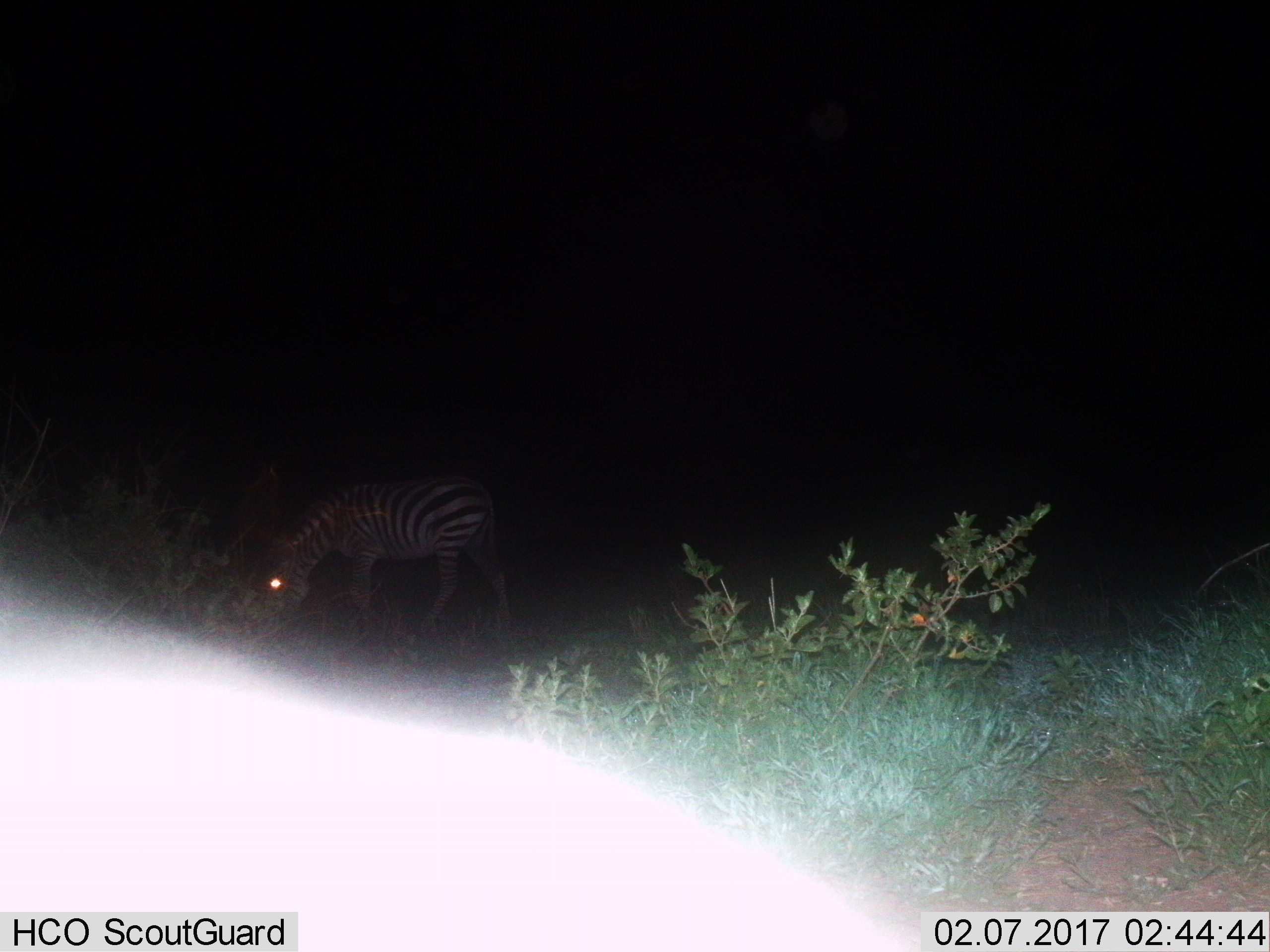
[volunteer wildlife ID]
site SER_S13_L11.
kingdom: Animalia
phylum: Chordata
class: Mammalia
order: Perissodactyla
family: Equidae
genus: Equus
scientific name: Equus quagga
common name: plains zebra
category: zebraplains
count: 1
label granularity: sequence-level